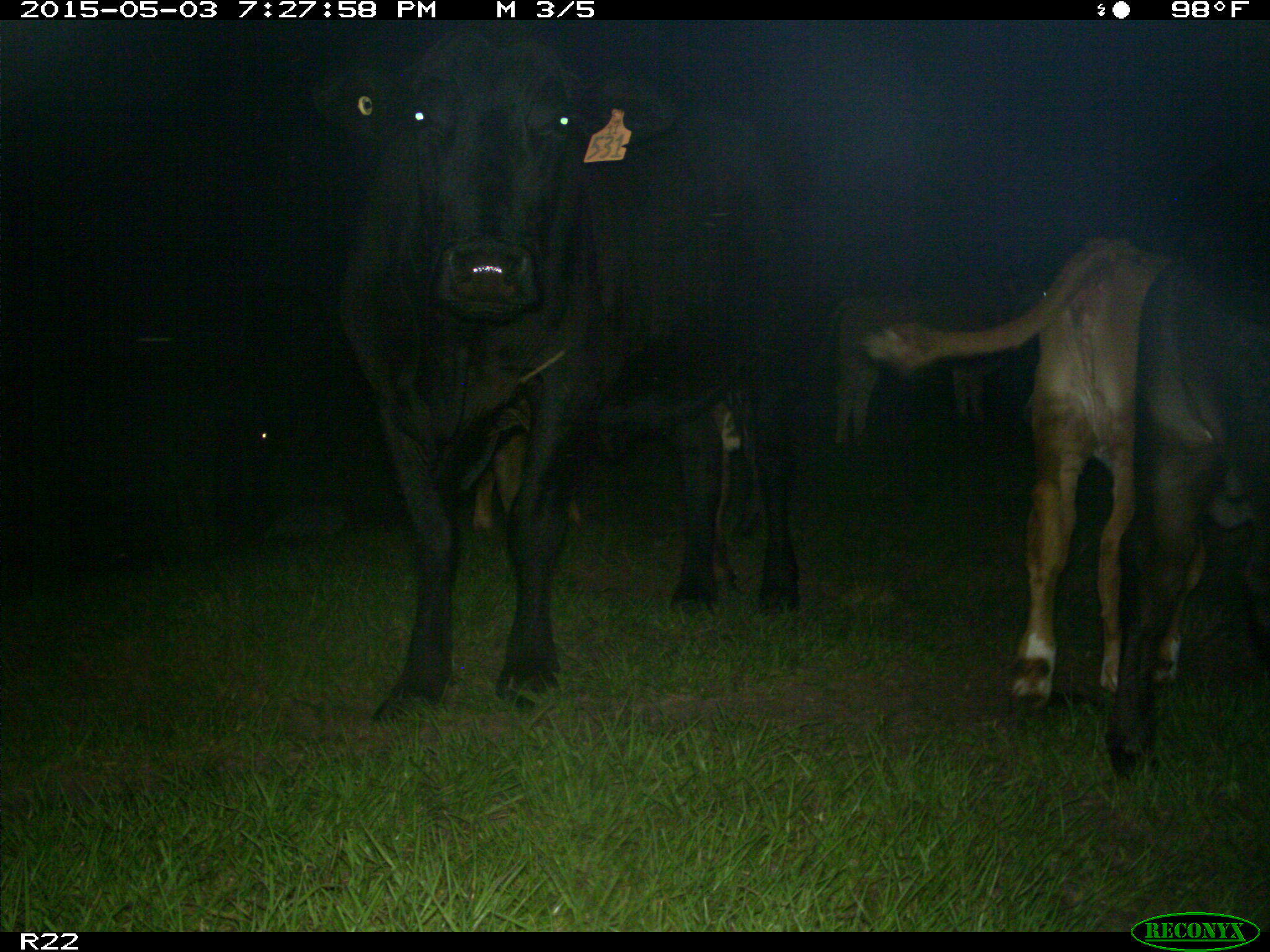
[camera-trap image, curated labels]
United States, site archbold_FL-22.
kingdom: Animalia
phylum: Chordata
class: Mammalia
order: Artiodactyla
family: Bovidae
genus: Bos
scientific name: Bos taurus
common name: domestic cow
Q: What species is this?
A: Bos taurus (domestic cow).